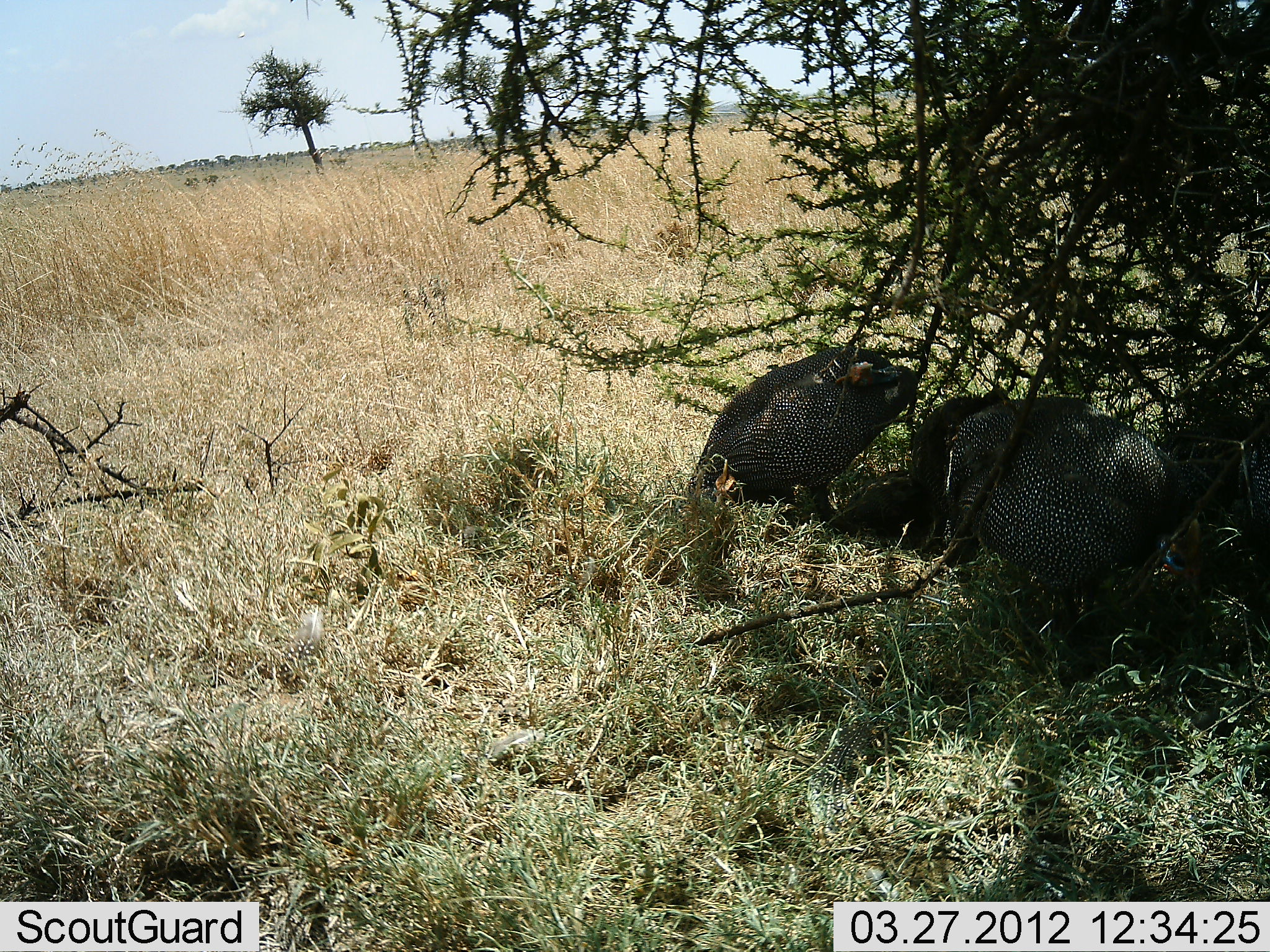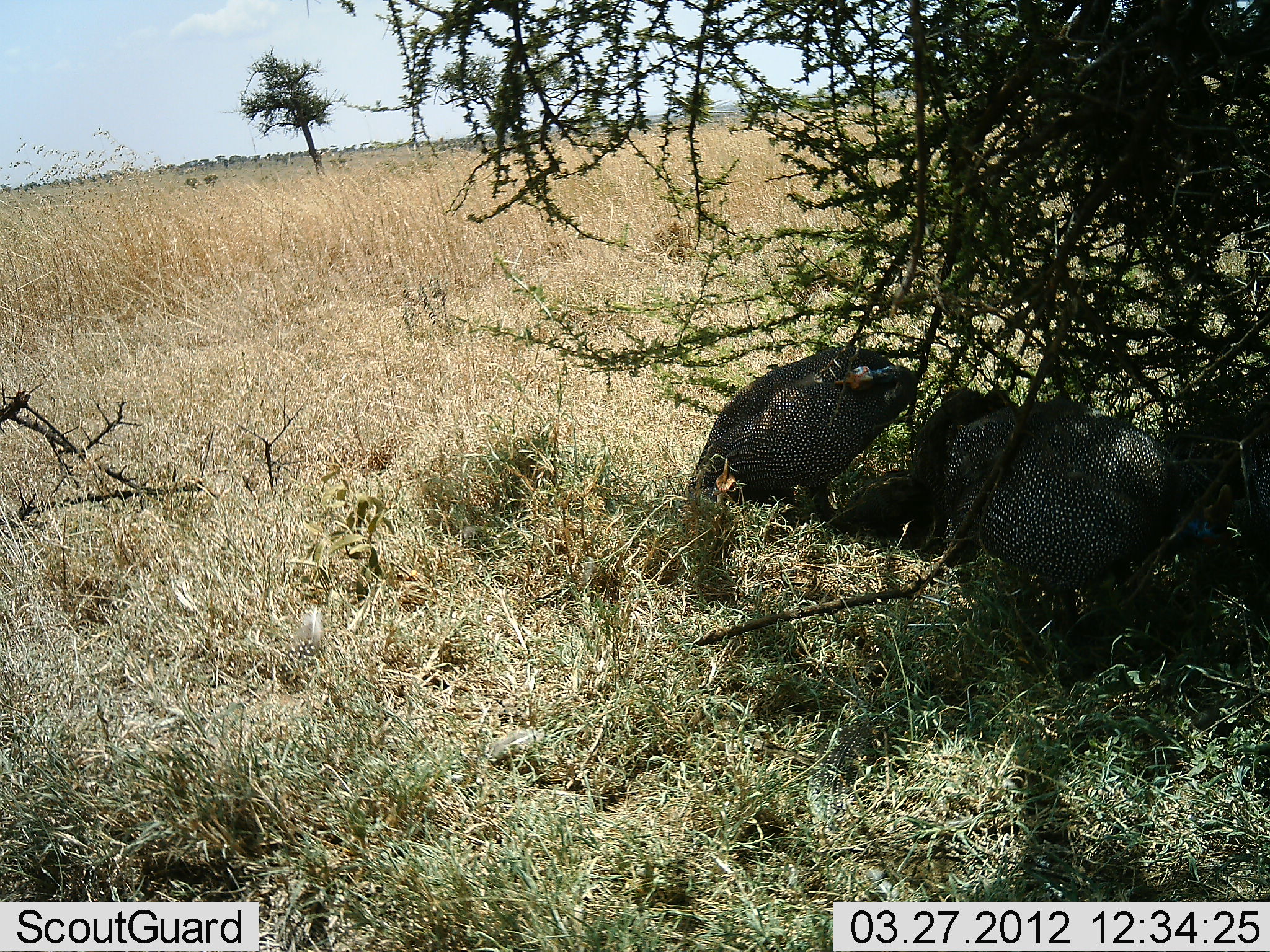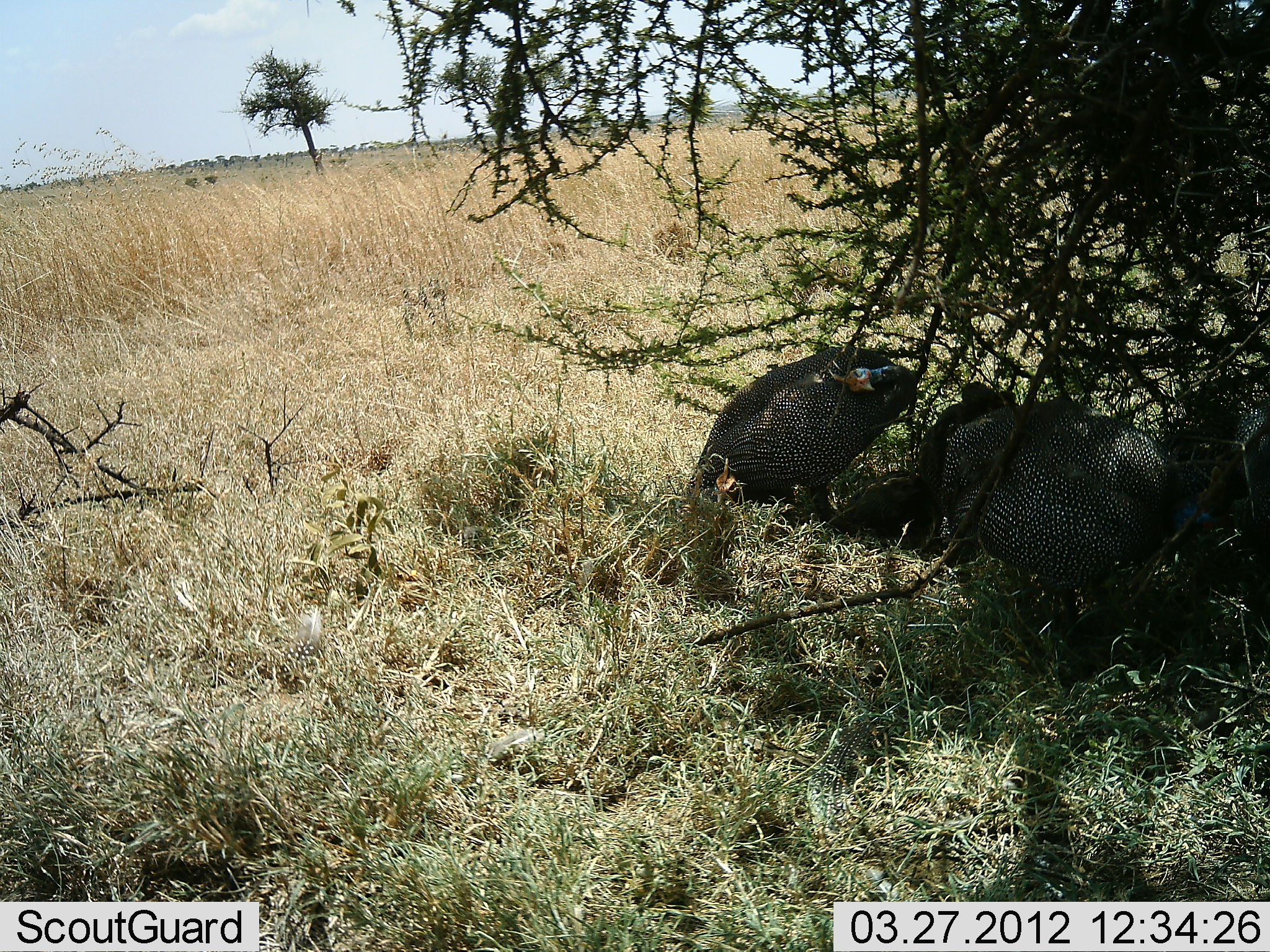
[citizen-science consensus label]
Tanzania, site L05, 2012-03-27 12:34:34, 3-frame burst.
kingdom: Animalia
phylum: Chordata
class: Aves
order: Galliformes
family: Numididae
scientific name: Numididae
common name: guinea fowl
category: guineafowl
Guineafowl (guinea fowl) (Numididae), count 4. Behavior (volunteer vote fractions): standing 42%, resting 65%, moving 0%, interacting 4%. Young present (vote fraction): 4%. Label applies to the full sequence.